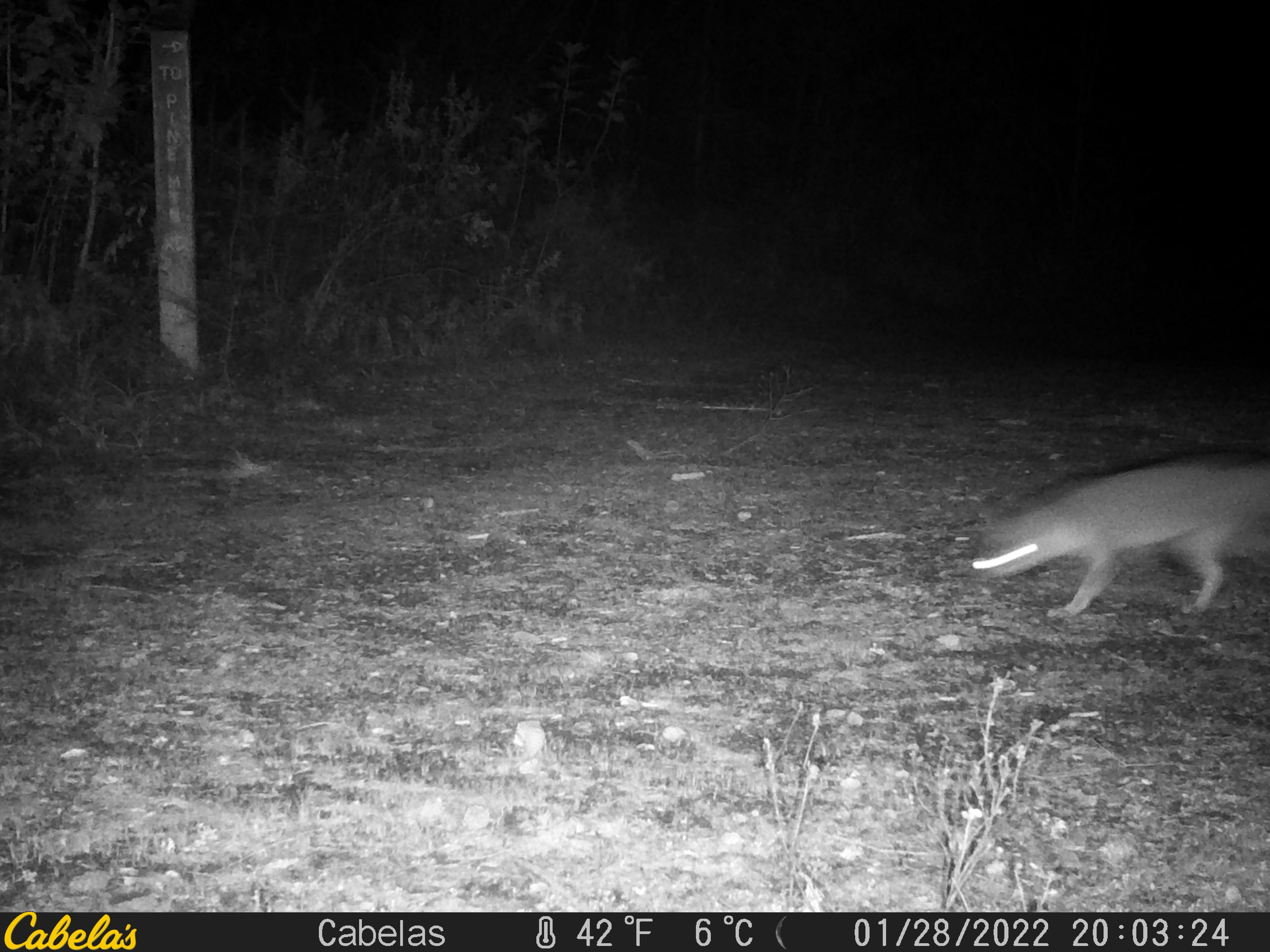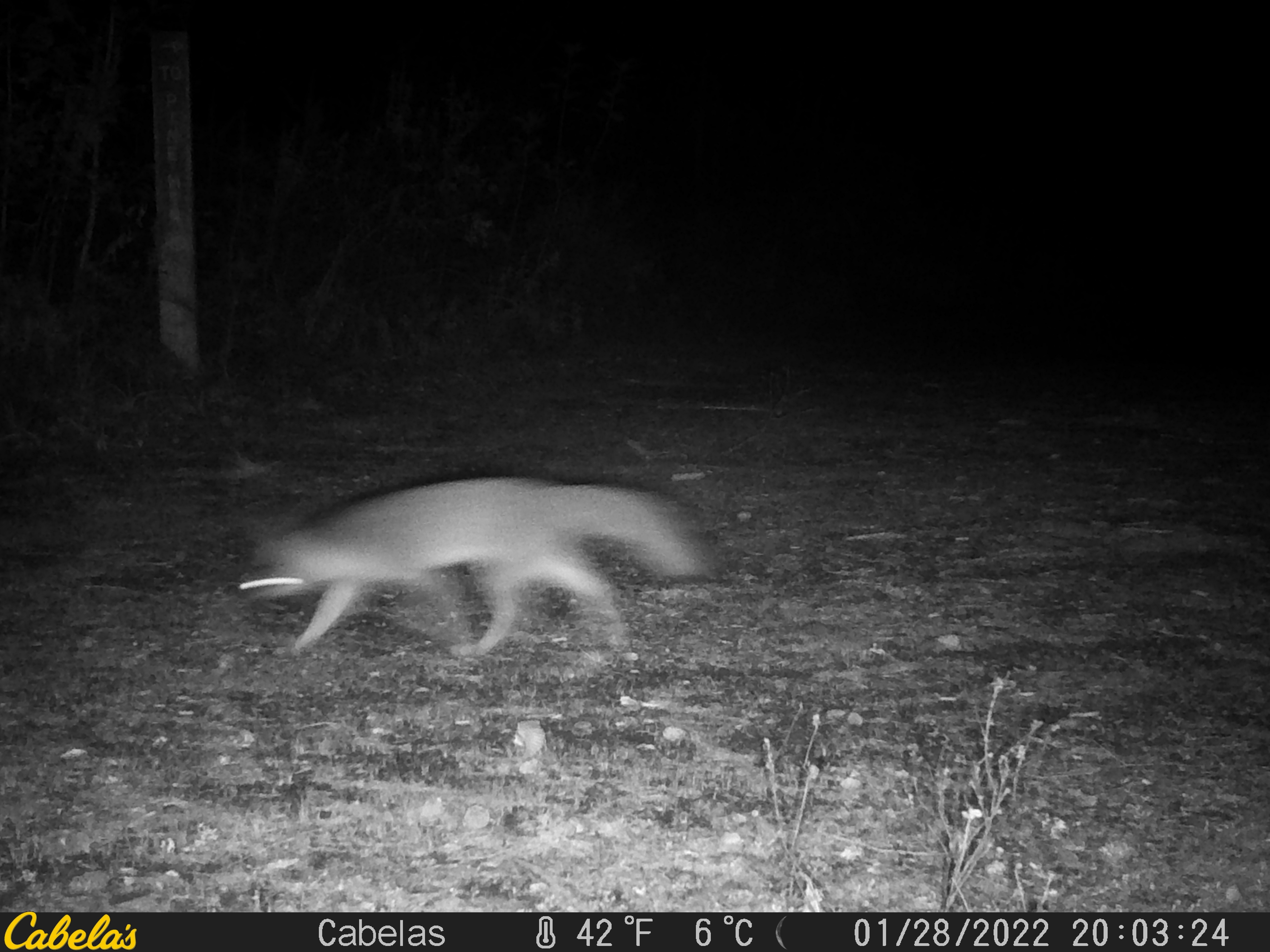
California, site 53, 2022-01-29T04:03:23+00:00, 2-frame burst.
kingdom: Animalia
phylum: Chordata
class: Mammalia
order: Carnivora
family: Canidae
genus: Urocyon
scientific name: Urocyon cinereoargenteus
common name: gray fox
Gray fox (Urocyon cinereoargenteus).